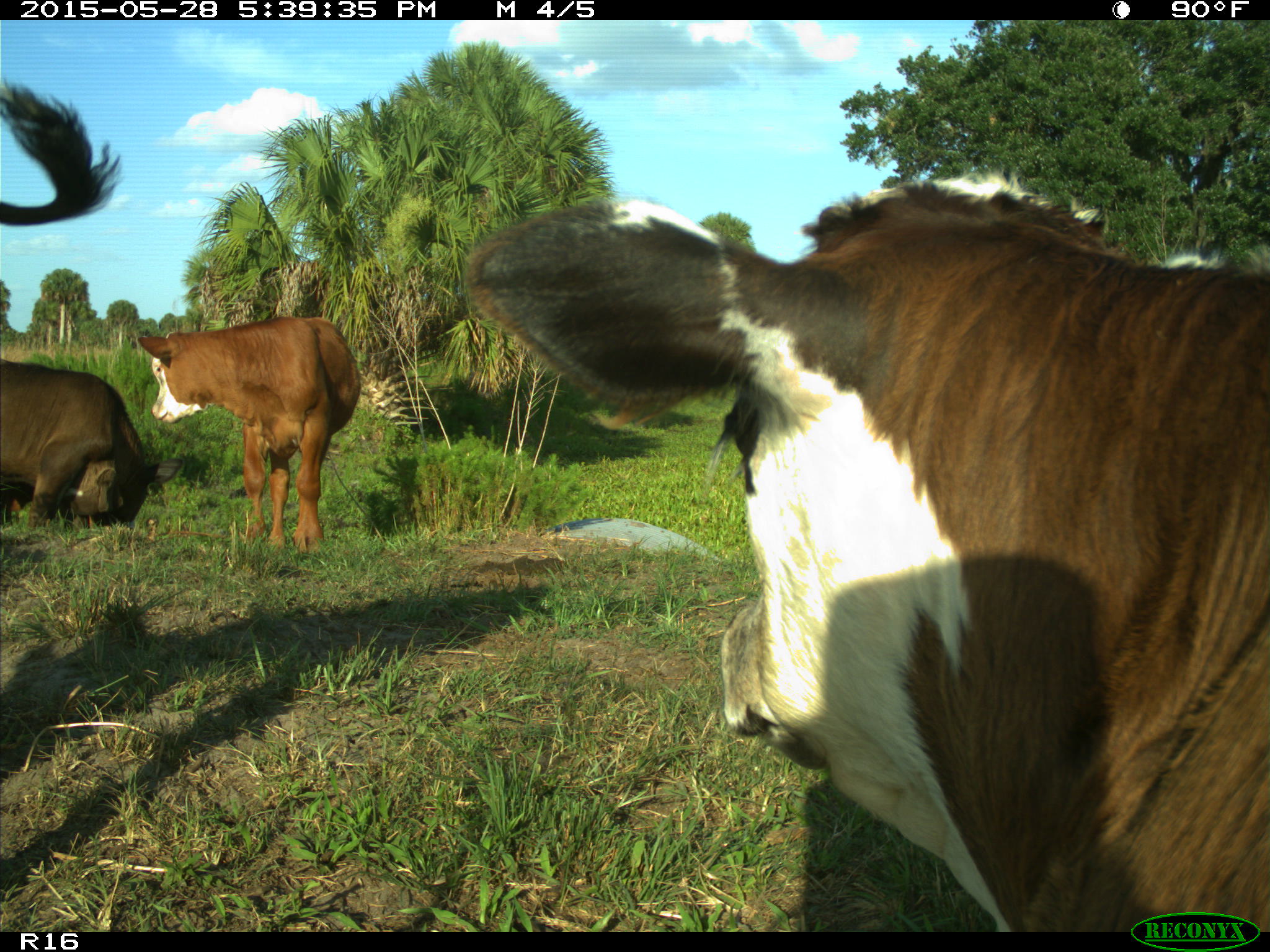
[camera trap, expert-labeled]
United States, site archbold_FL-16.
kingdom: Animalia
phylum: Chordata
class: Mammalia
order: Artiodactyla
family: Bovidae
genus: Bos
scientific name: Bos taurus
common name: domestic cow